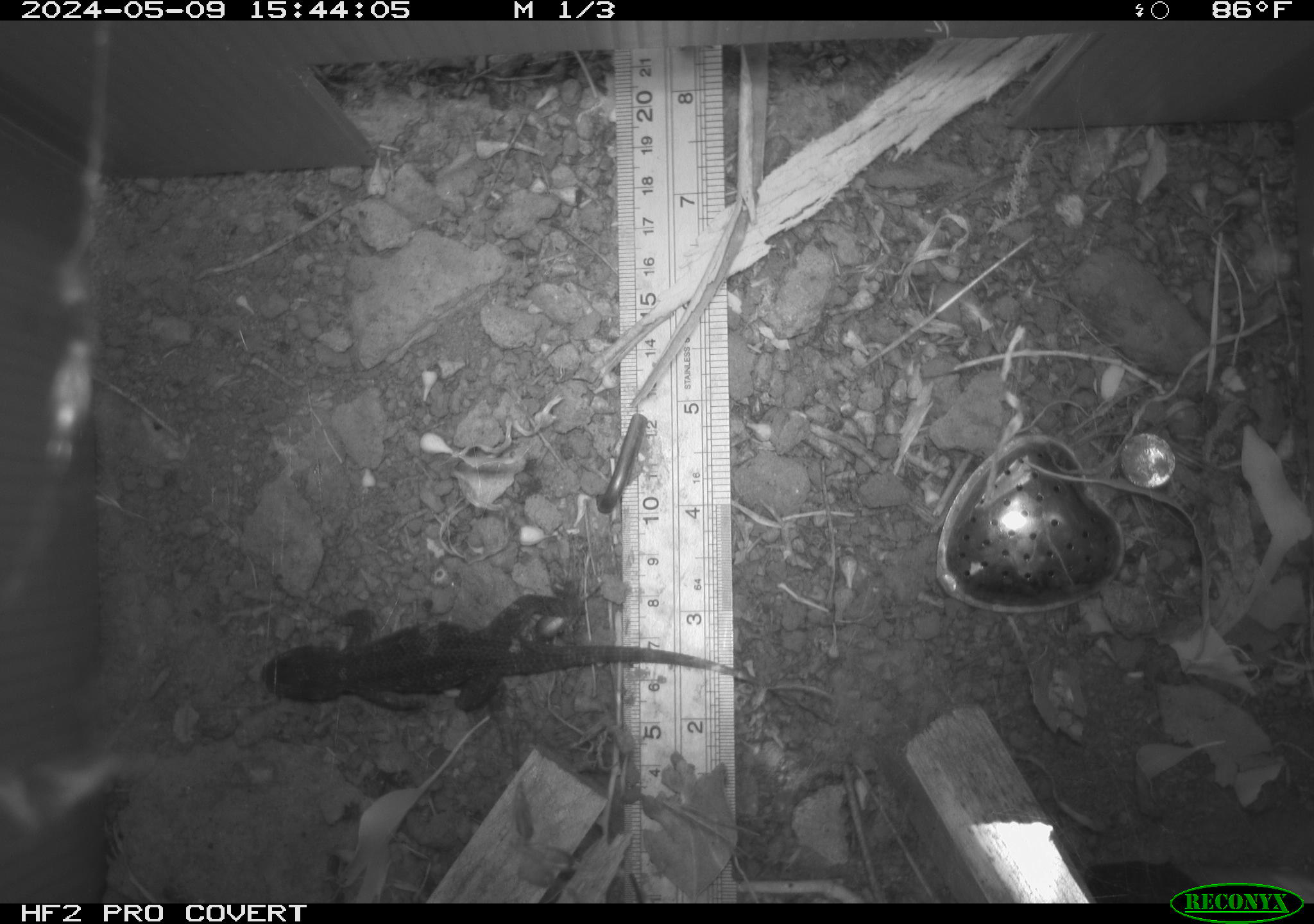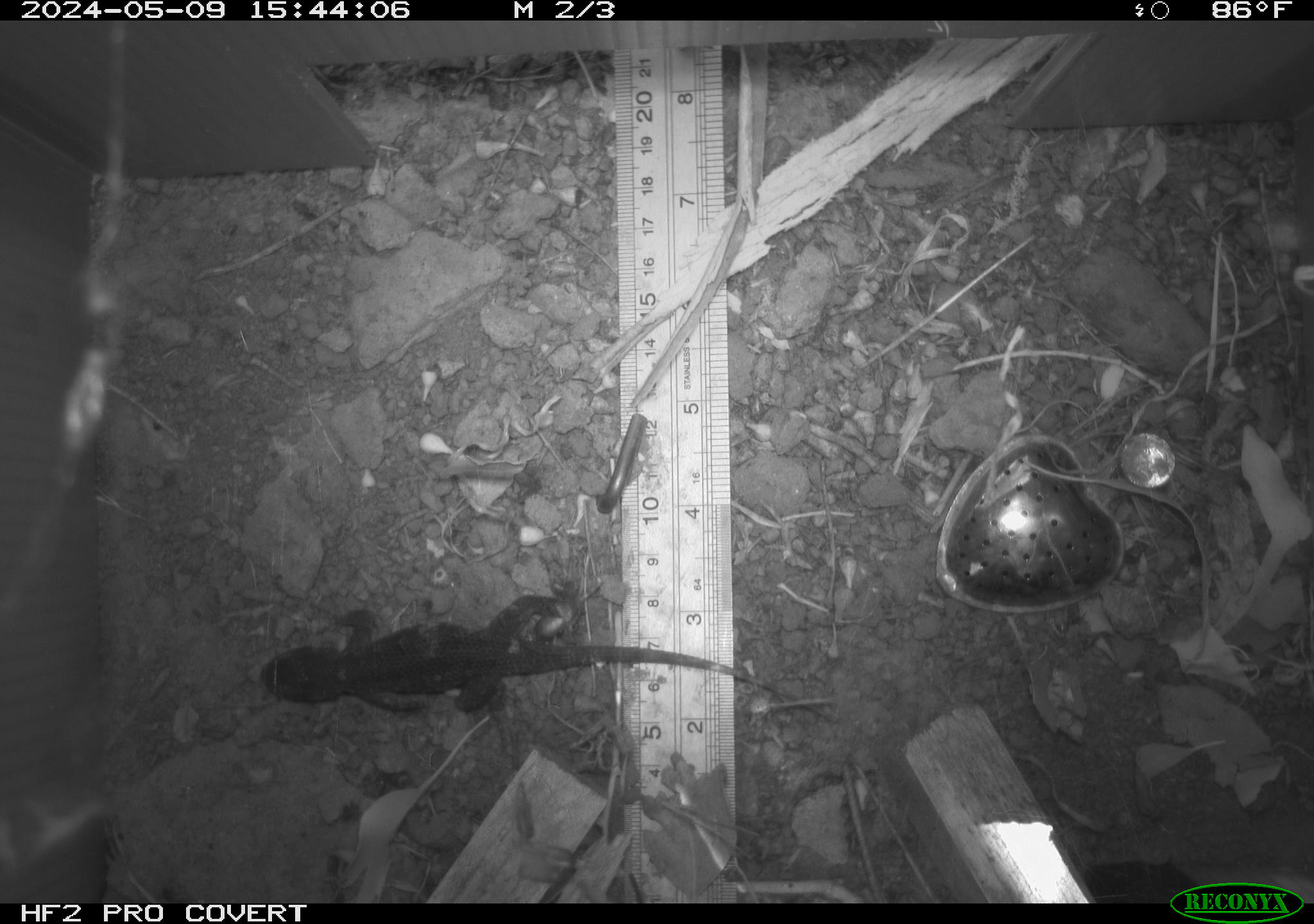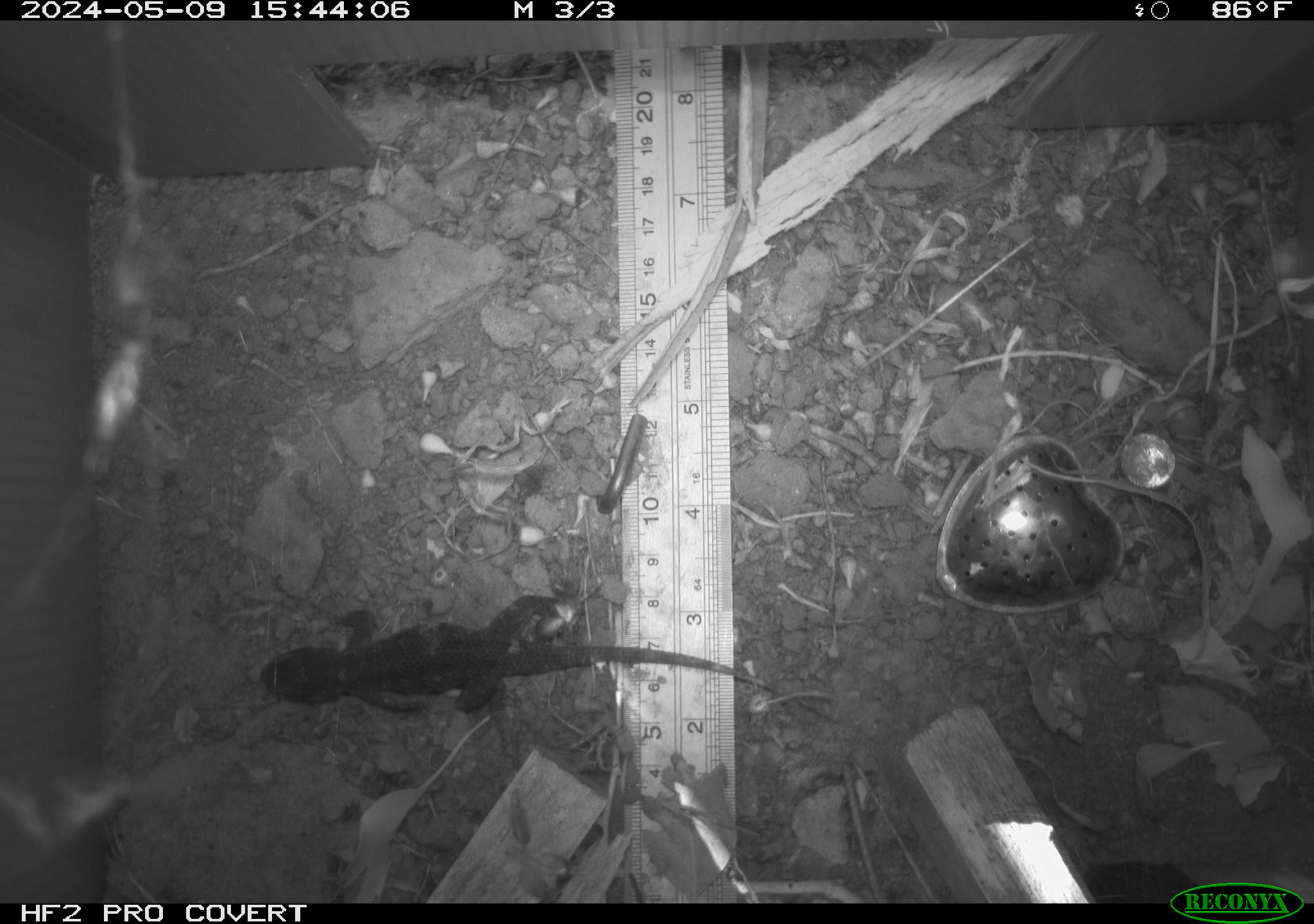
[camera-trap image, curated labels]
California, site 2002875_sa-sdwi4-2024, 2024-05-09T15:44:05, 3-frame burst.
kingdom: Animalia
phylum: Chordata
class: Reptilia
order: Squamata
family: Phrynosomatidae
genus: Sceloporus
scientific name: Sceloporus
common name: spiny lizards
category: sceloporus species